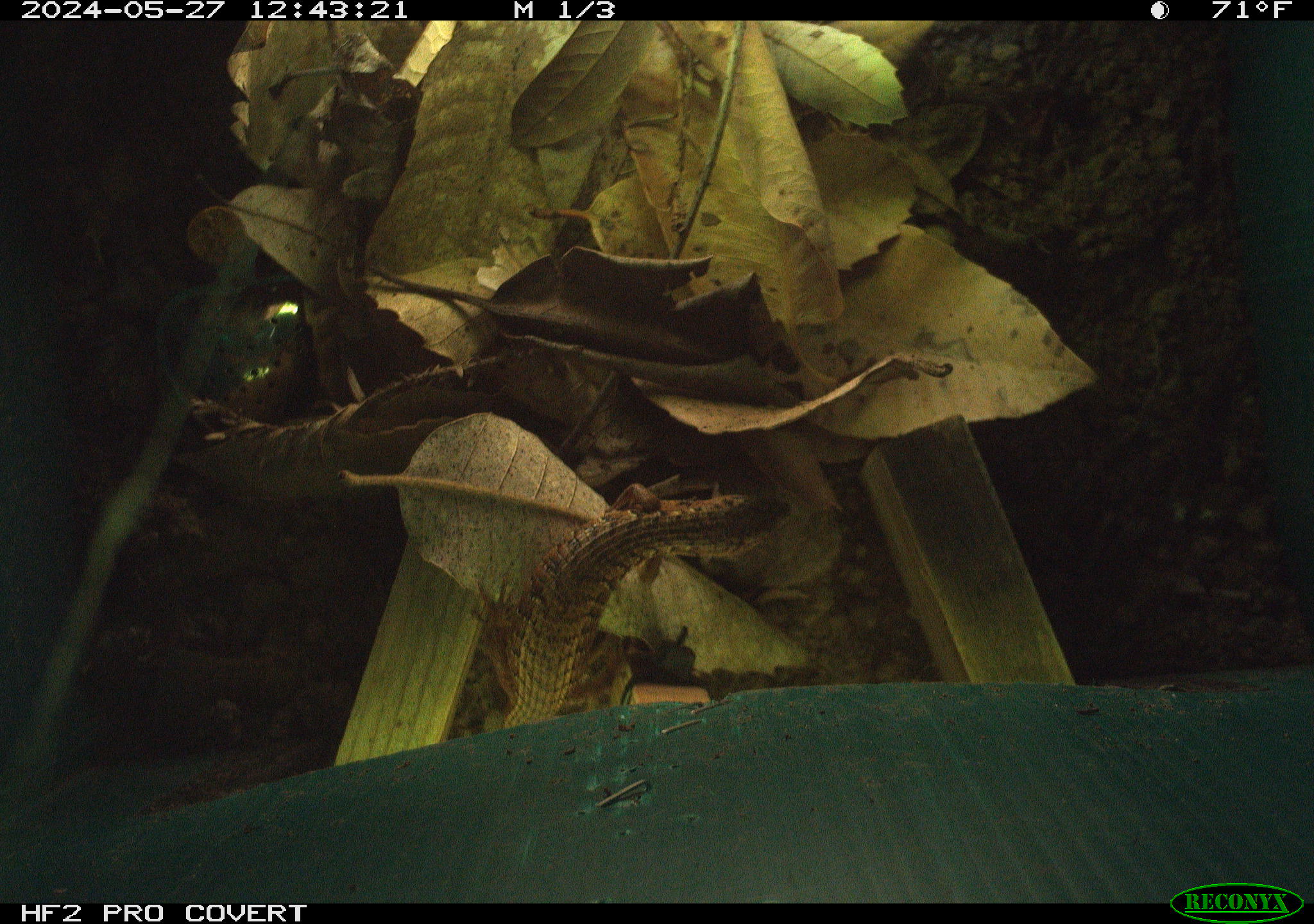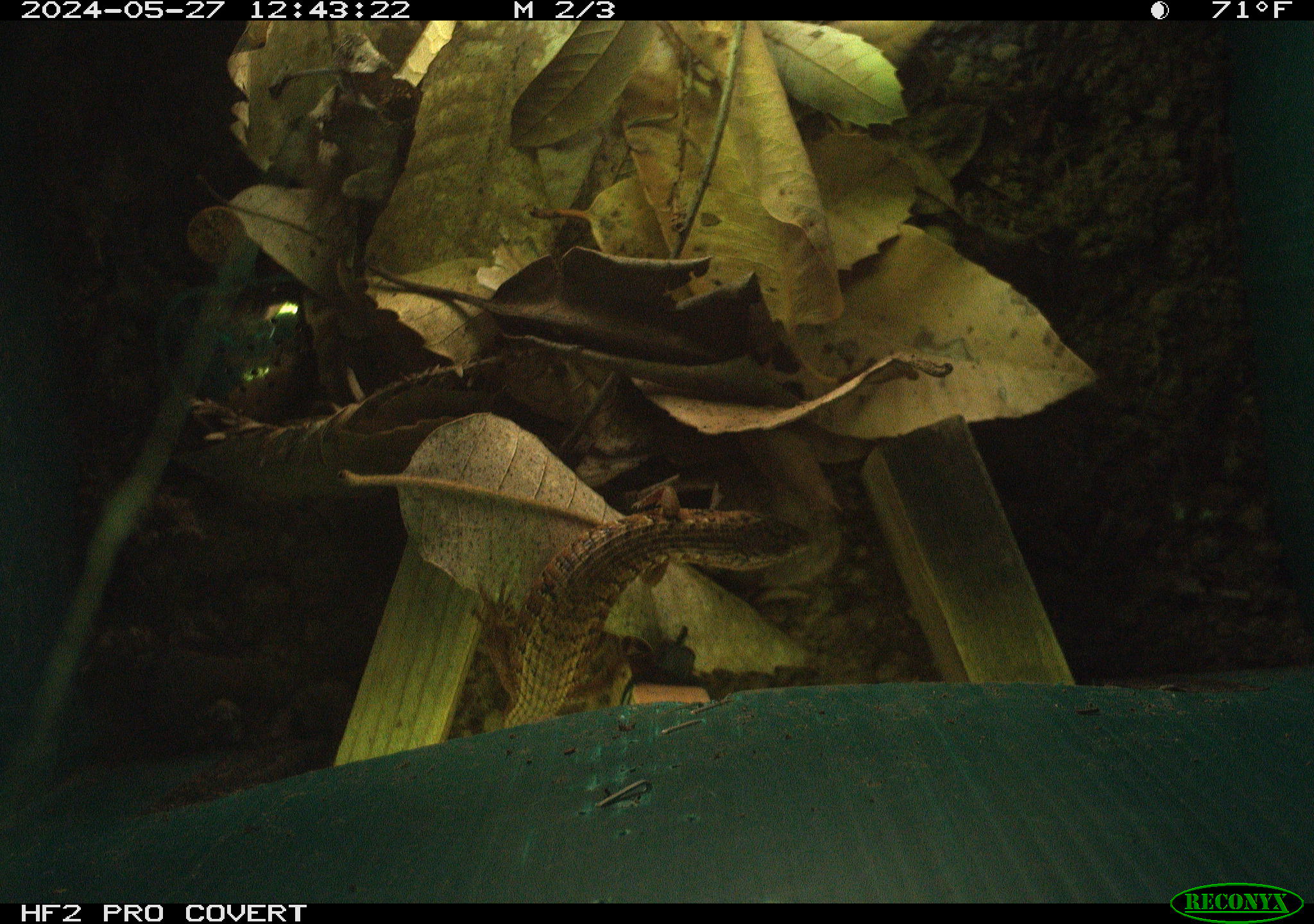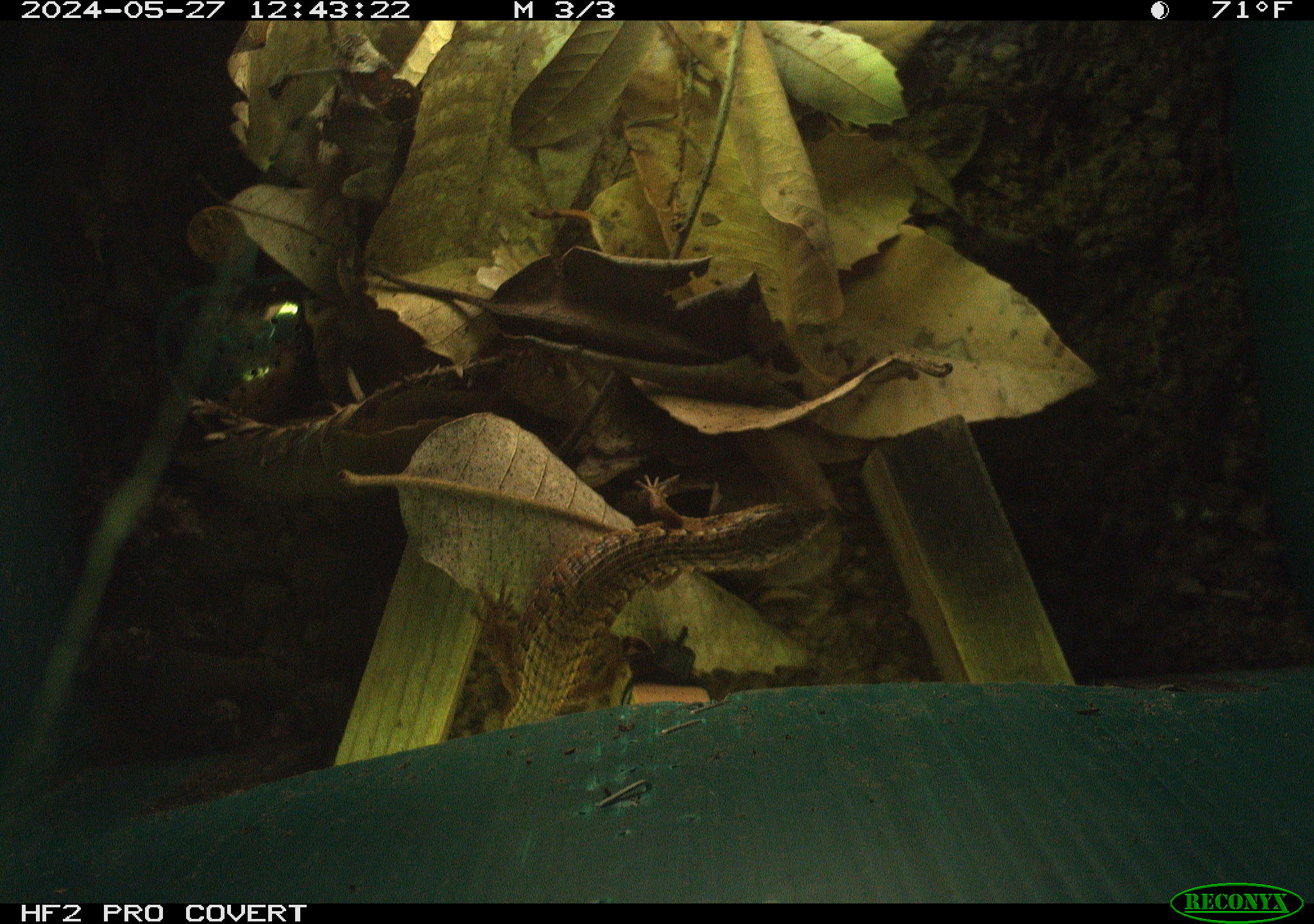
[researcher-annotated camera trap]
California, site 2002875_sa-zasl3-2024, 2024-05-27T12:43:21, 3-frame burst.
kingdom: Animalia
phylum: Chordata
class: Reptilia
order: Squamata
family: Anguidae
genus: Elgaria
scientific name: Elgaria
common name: alligator lizards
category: elgaria species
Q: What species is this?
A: Elgaria species (alligator lizards) (Elgaria).